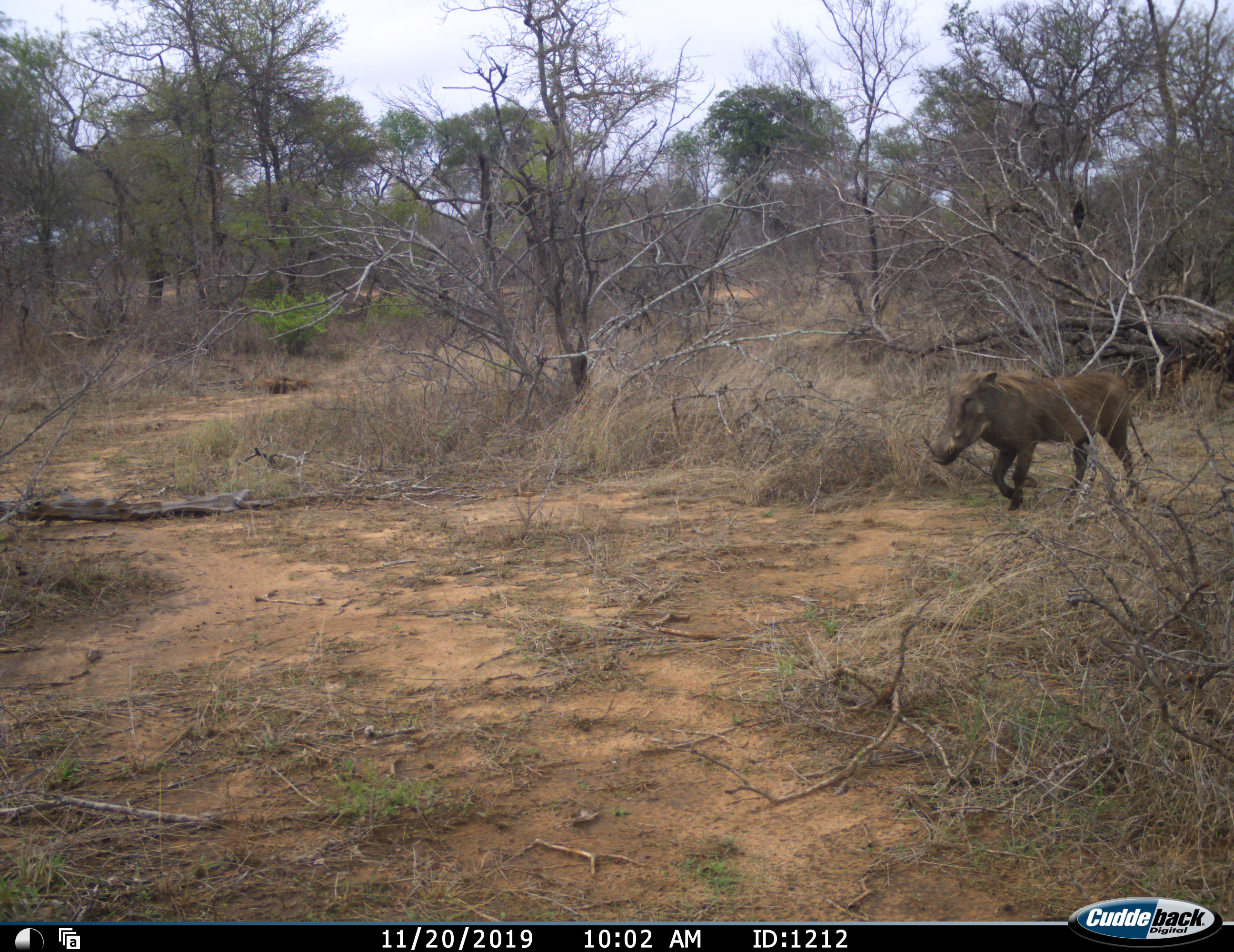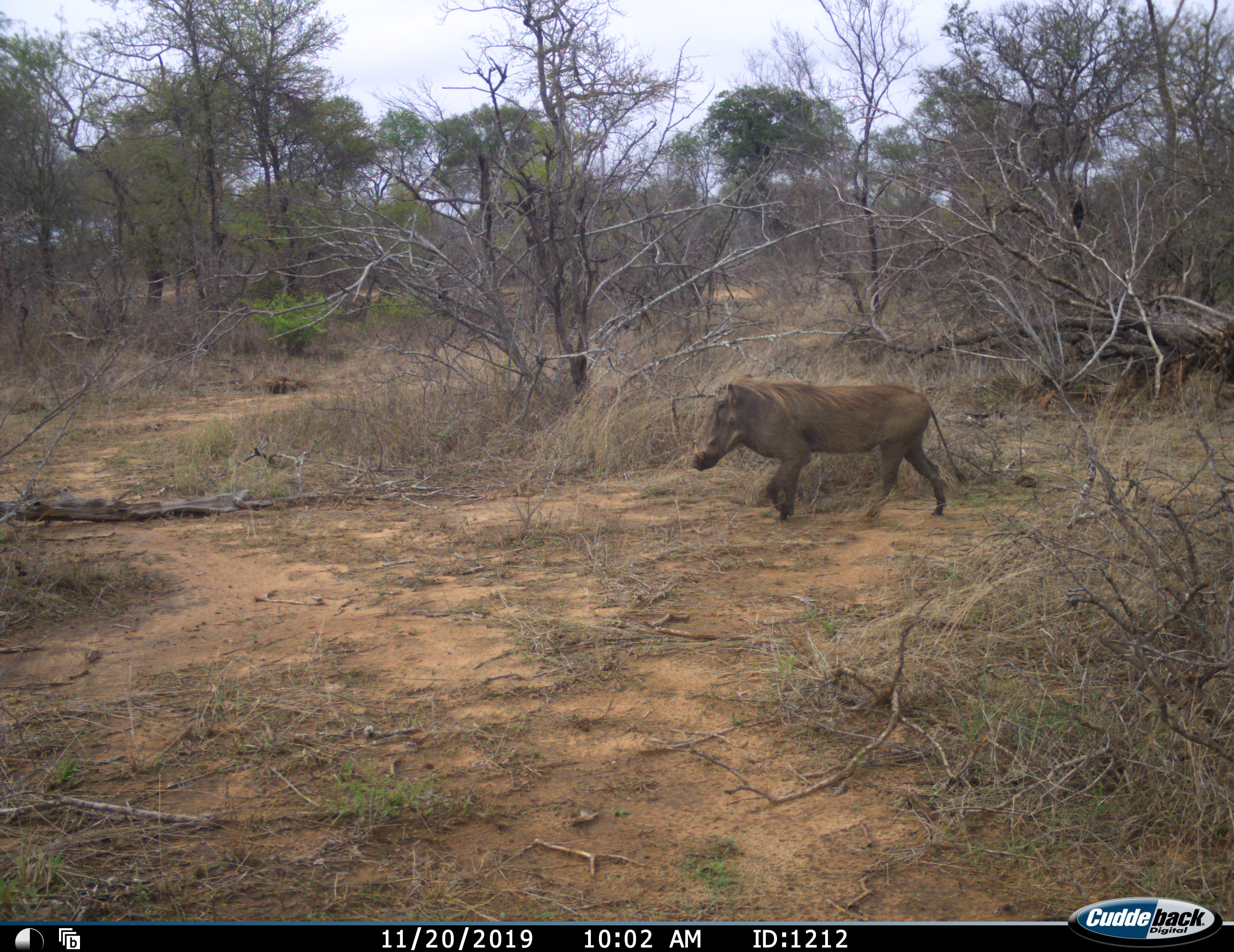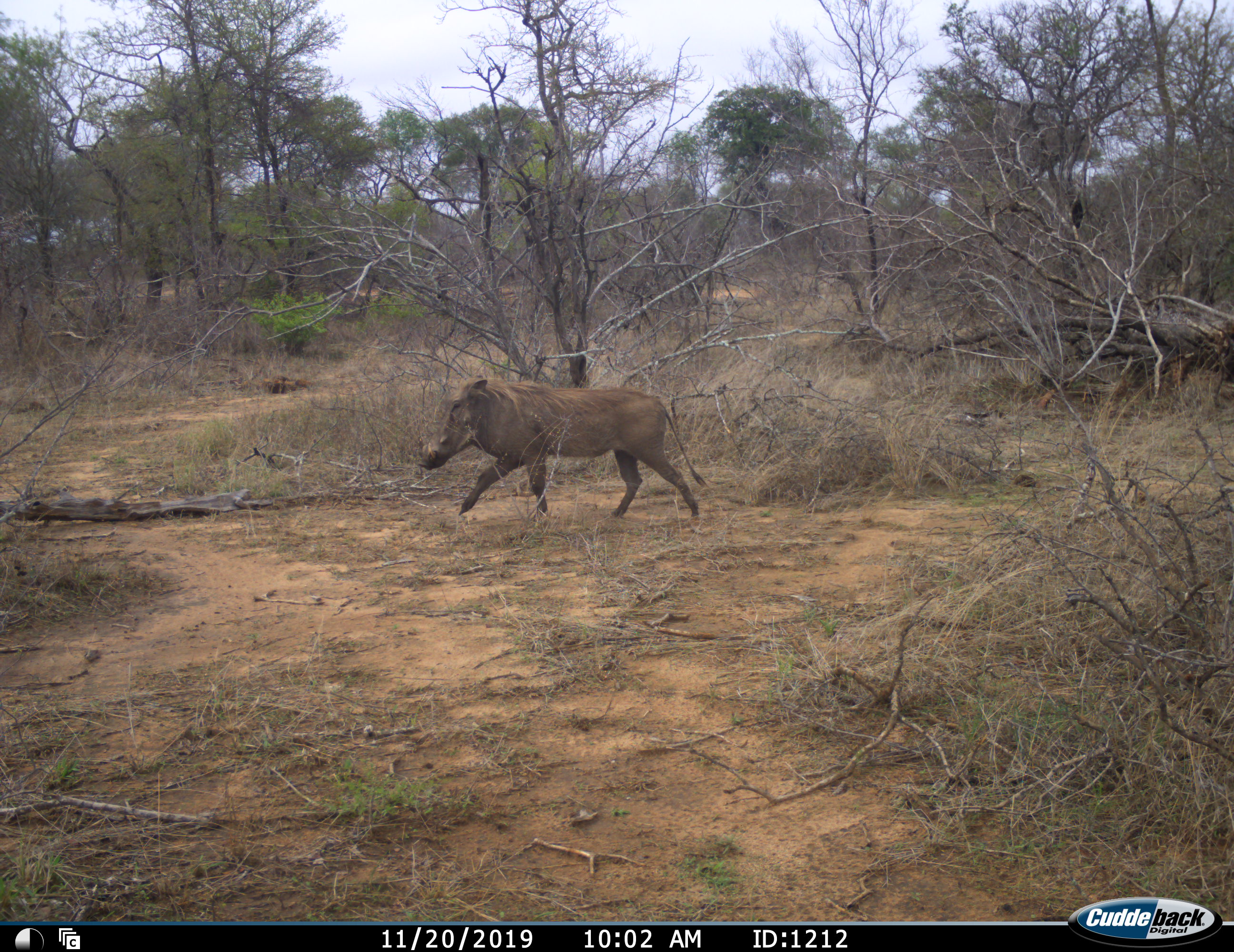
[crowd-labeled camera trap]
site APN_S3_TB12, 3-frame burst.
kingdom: Animalia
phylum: Chordata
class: Mammalia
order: Artiodactyla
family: Suidae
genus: Phacochoerus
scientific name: Phacochoerus africanus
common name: warthog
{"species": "warthog (Phacochoerus africanus)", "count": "1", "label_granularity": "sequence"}